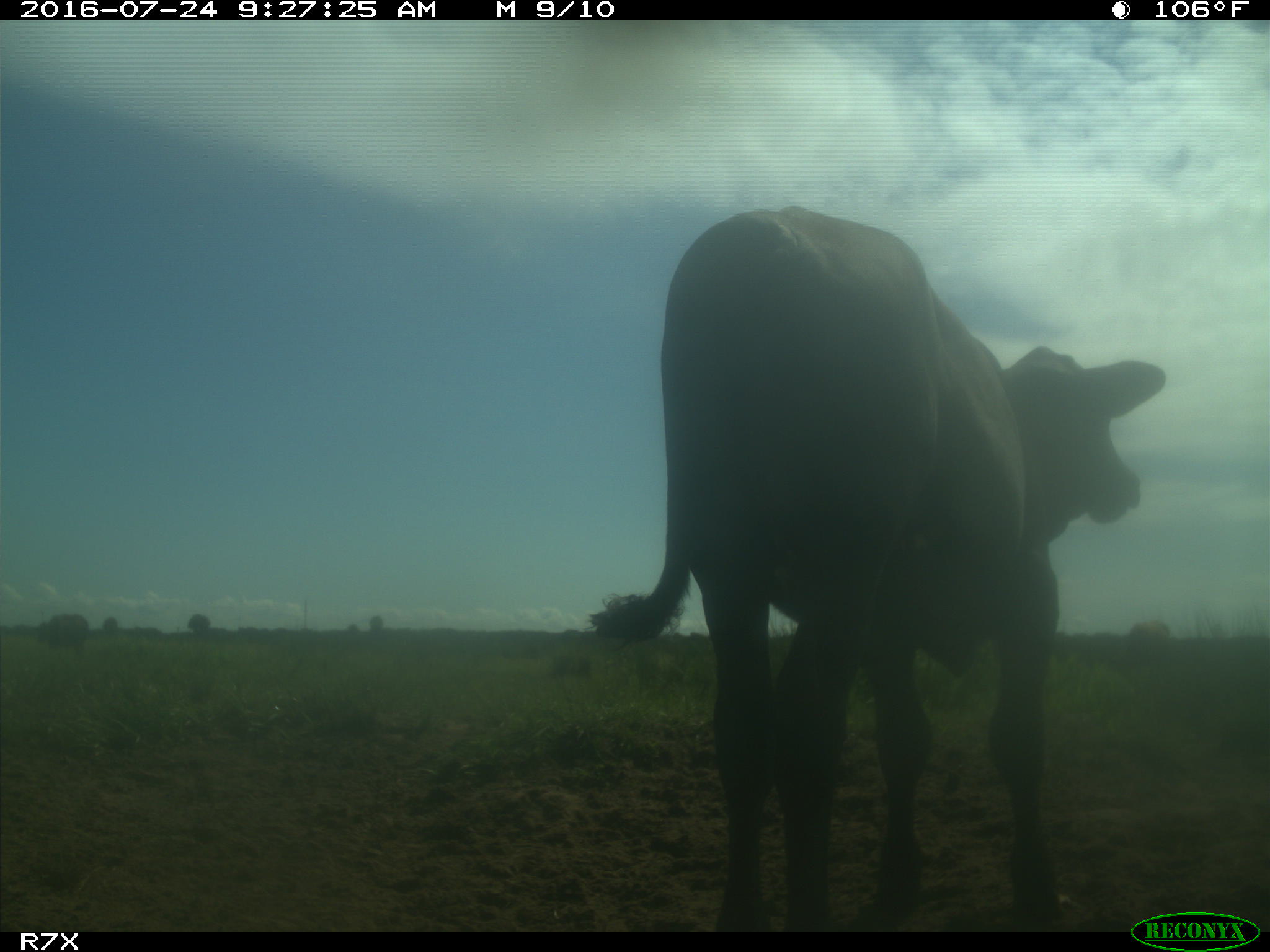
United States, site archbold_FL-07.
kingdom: Animalia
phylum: Chordata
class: Mammalia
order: Artiodactyla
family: Bovidae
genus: Bos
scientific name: Bos taurus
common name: domestic cow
Bos taurus (domestic cow).